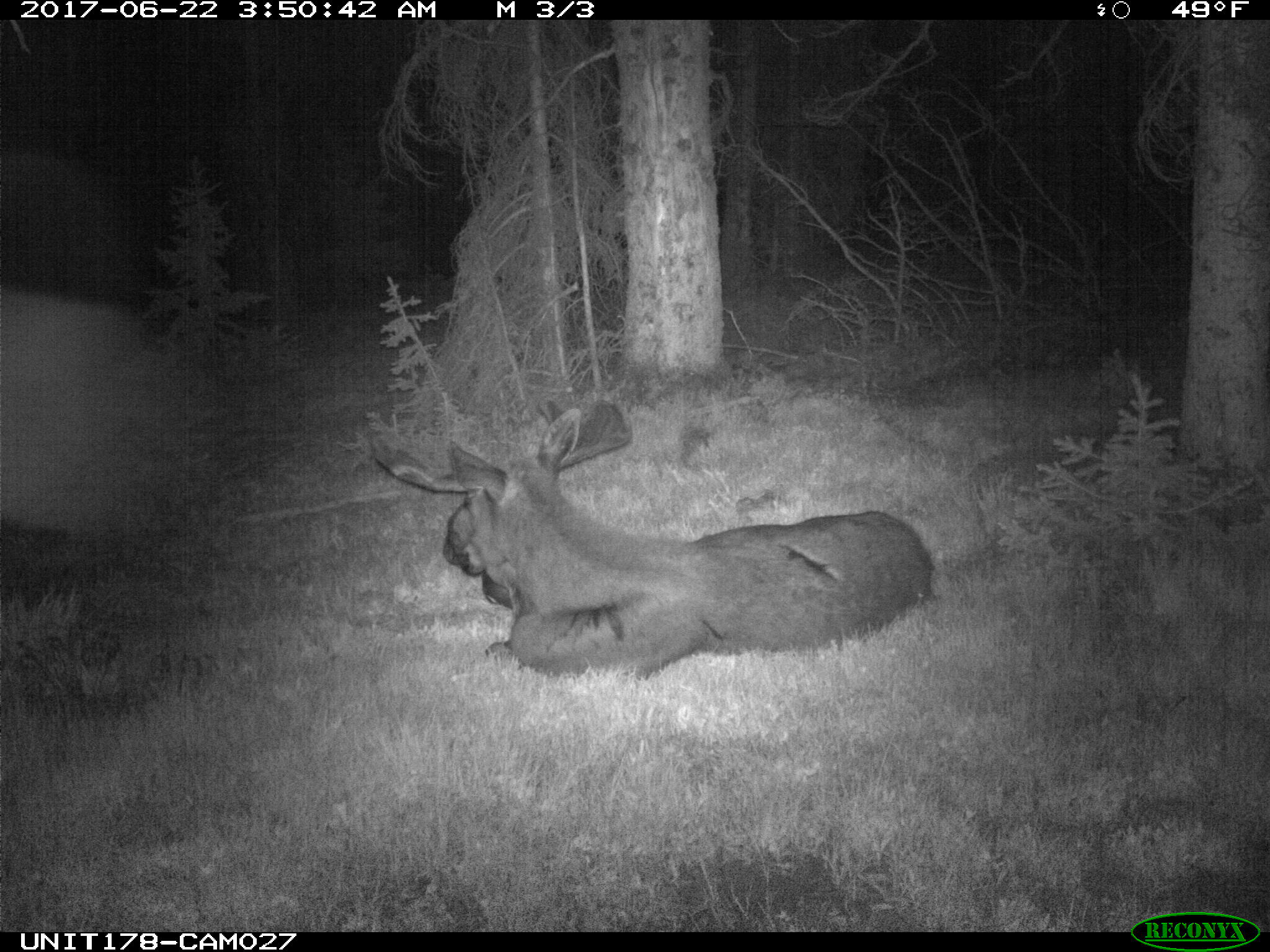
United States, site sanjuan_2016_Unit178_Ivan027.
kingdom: Animalia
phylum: Chordata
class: Mammalia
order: Artiodactyla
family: Cervidae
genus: Alces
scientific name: Alces alces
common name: moose